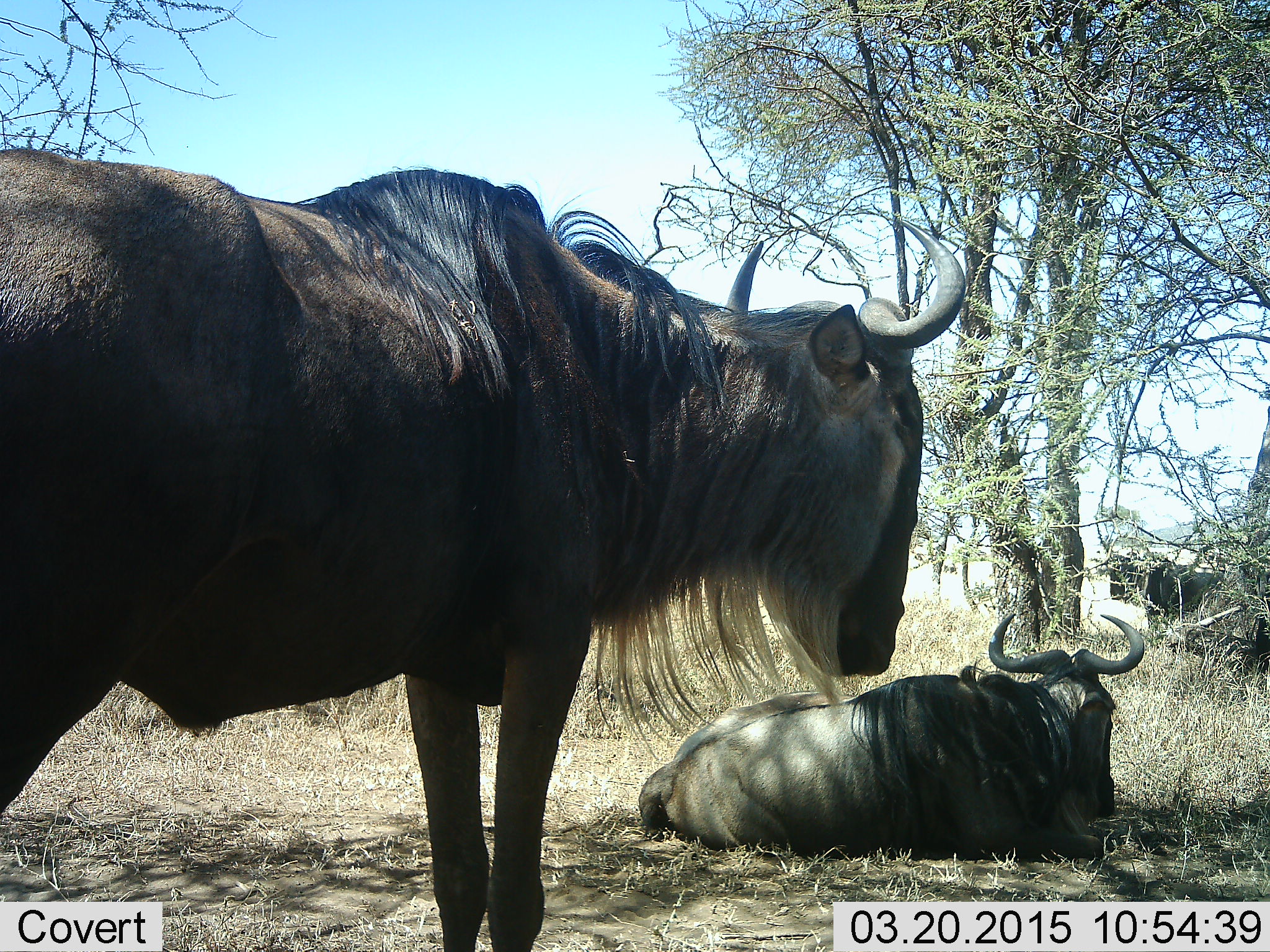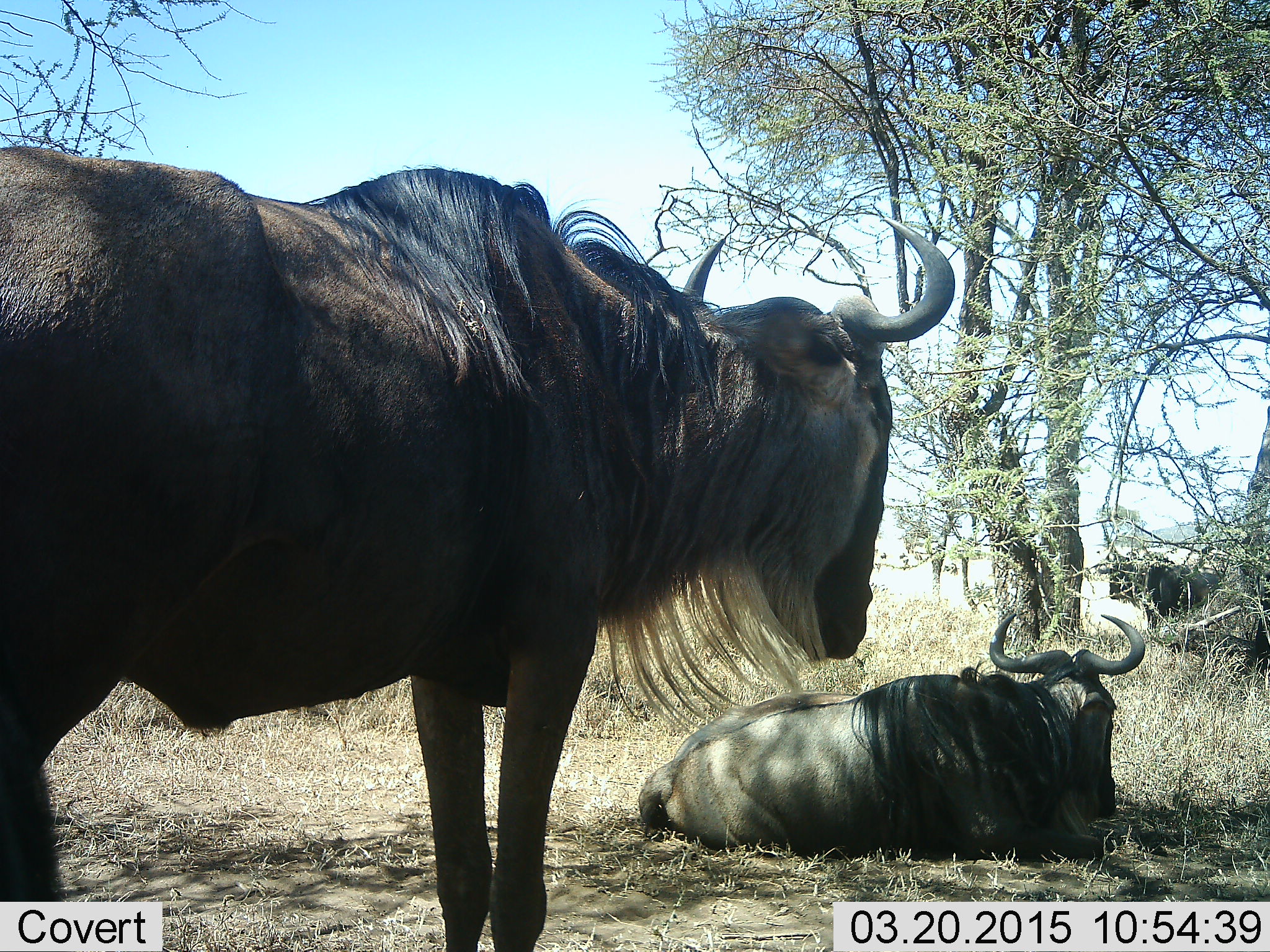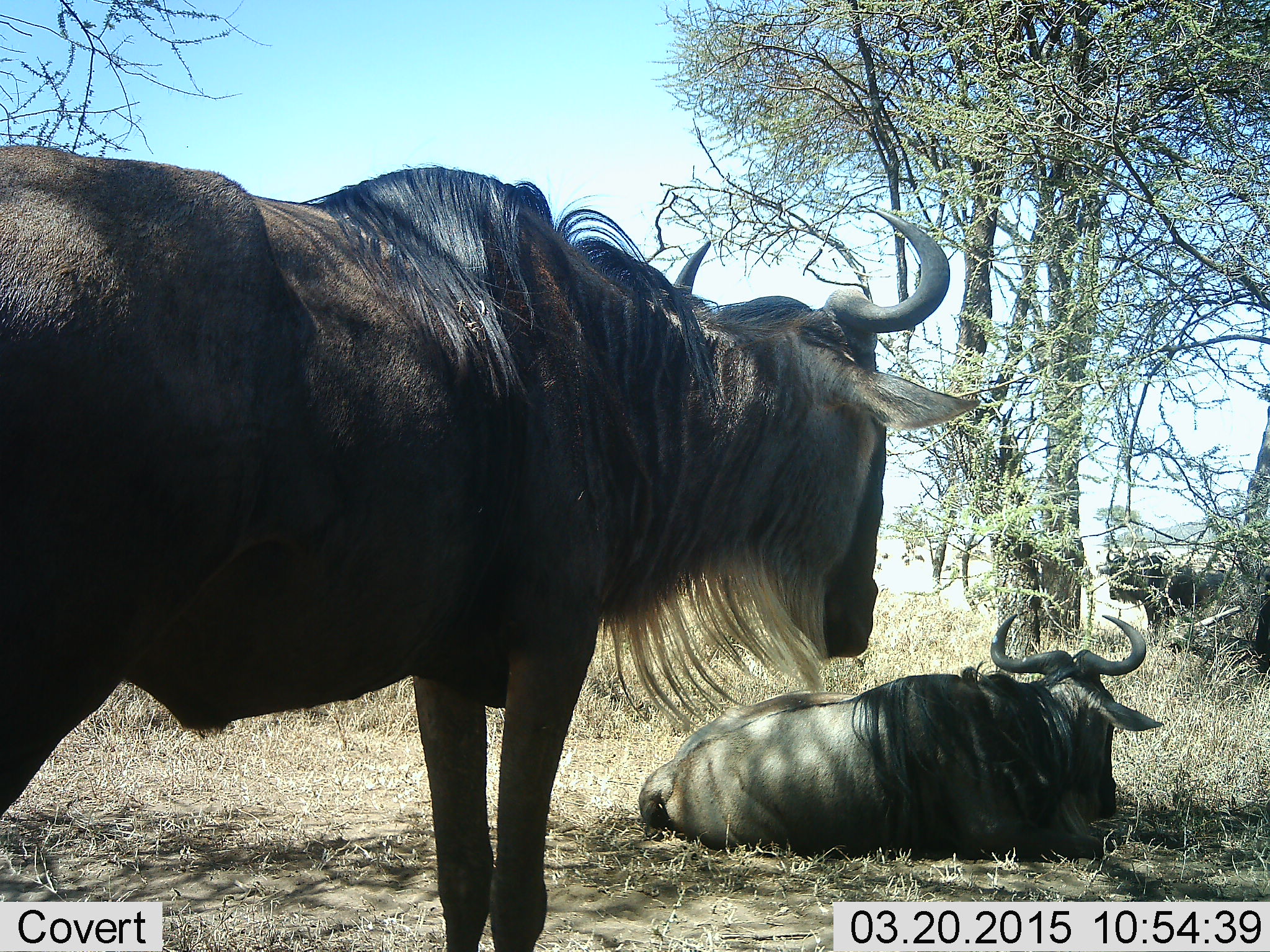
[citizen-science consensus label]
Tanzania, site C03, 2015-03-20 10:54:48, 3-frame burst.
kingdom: Animalia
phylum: Chordata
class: Mammalia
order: Artiodactyla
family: Bovidae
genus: Connochaetes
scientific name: Connochaetes taurinus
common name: blue wildebeest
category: wildebeest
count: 3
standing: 100%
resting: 80%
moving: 0%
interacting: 0%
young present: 0%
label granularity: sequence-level